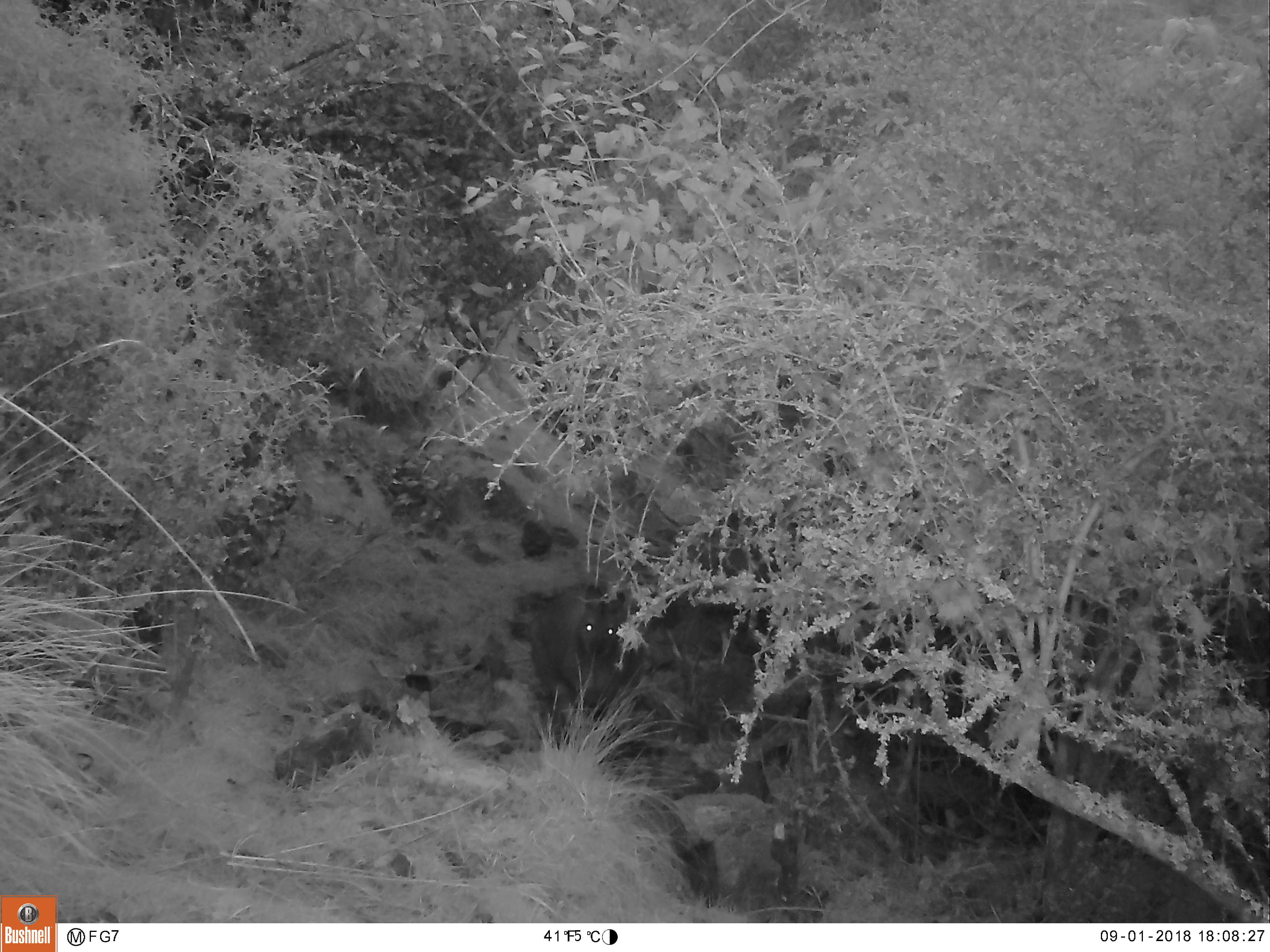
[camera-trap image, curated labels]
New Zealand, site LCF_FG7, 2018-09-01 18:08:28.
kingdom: Animalia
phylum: Chordata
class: Mammalia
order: Diprotodontia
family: Macropodidae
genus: Notamacropus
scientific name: Notamacropus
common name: wallaby